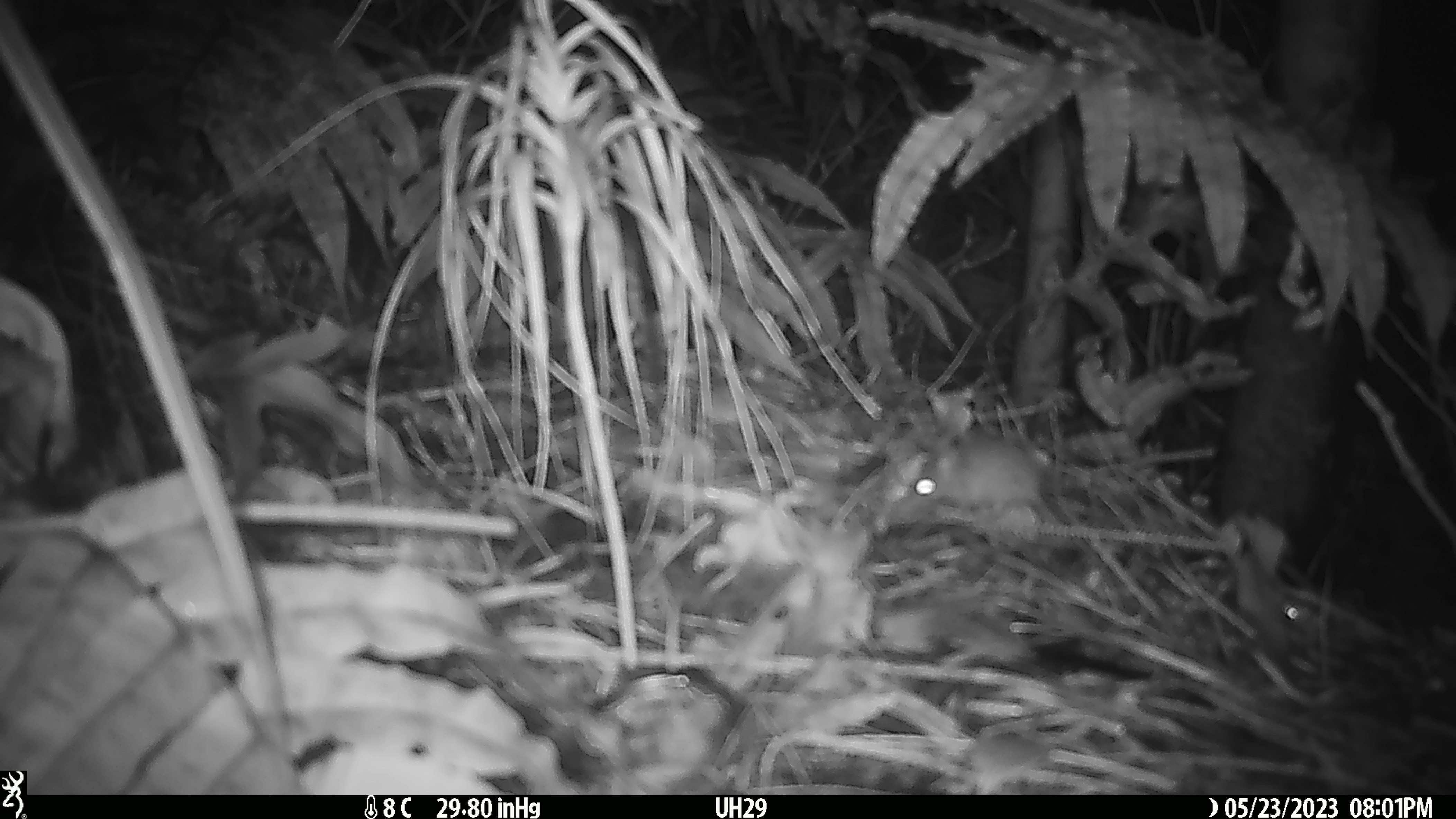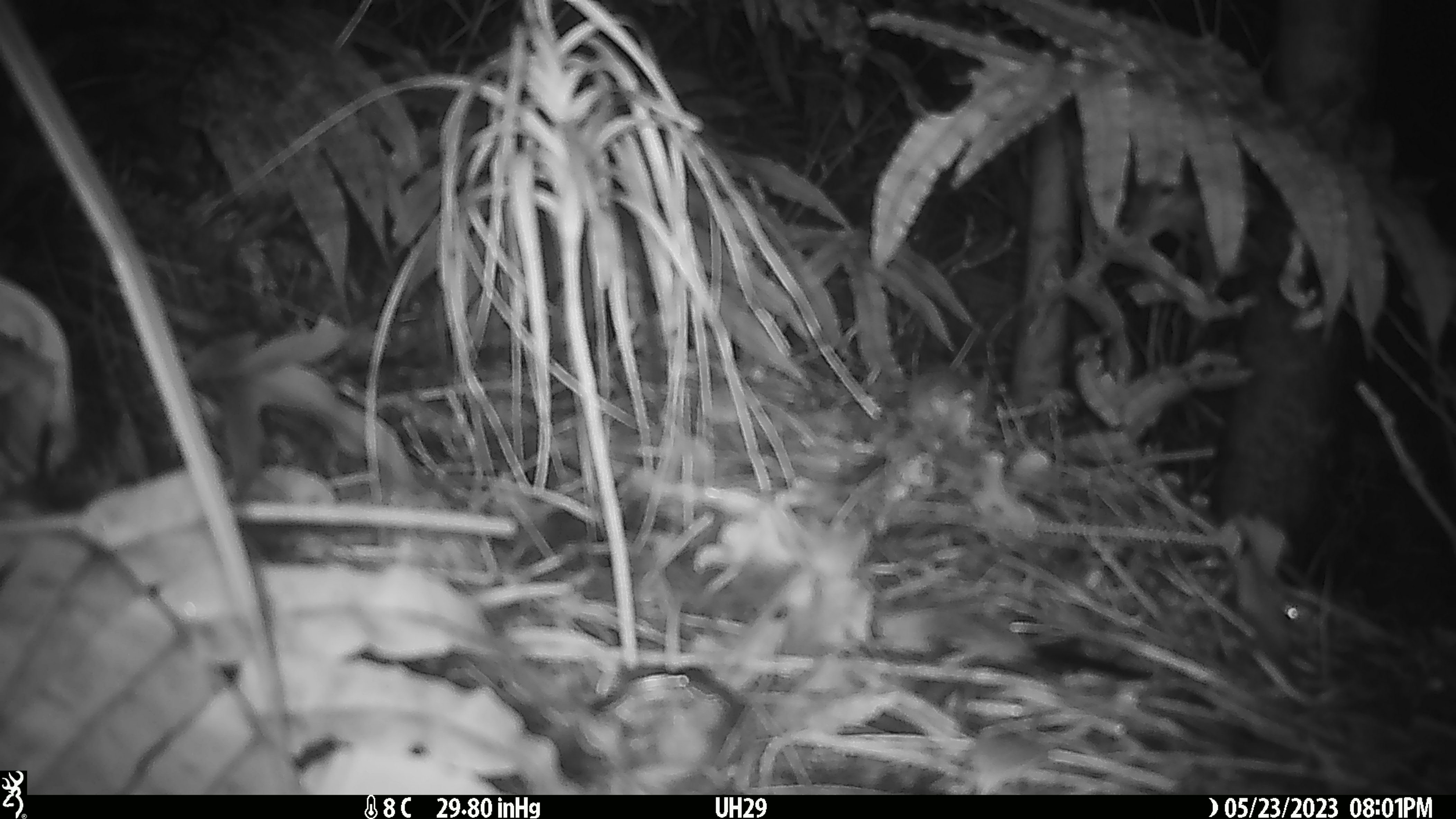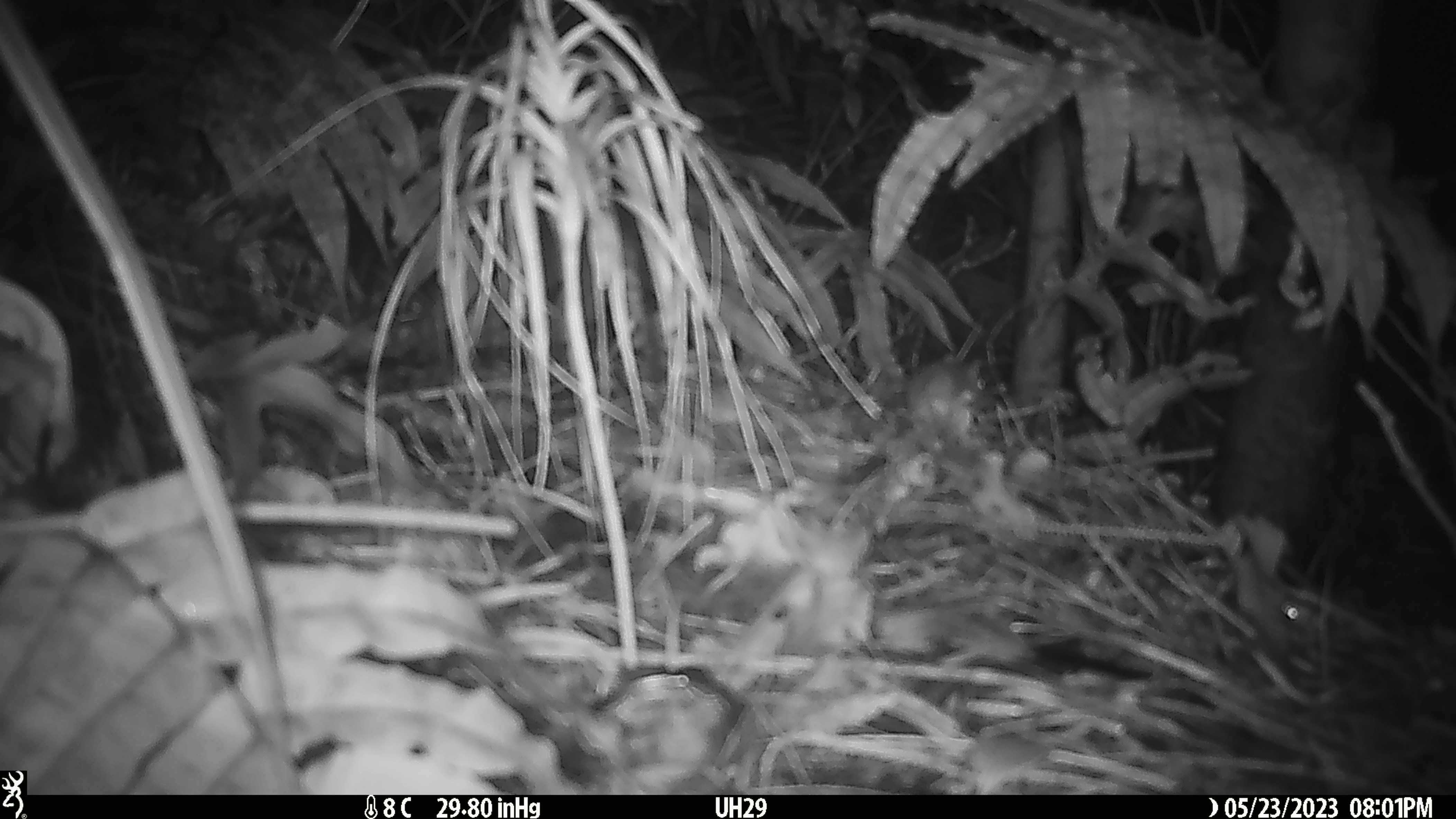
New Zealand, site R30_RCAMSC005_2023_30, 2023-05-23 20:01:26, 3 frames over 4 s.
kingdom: Animalia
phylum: Chordata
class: Mammalia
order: Rodentia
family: Muridae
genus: Mus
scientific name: Mus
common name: mouse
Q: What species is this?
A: Mouse (Mus).